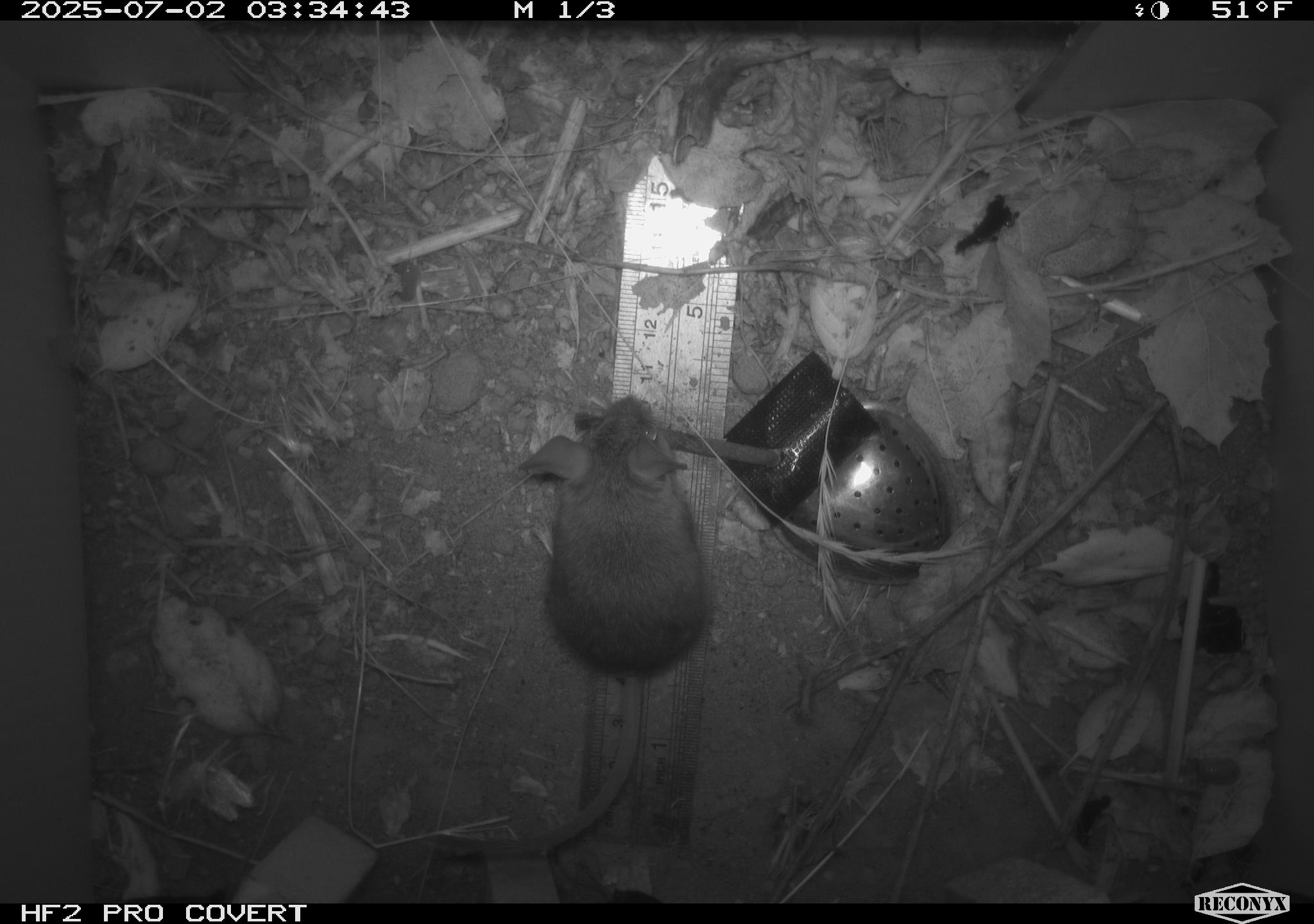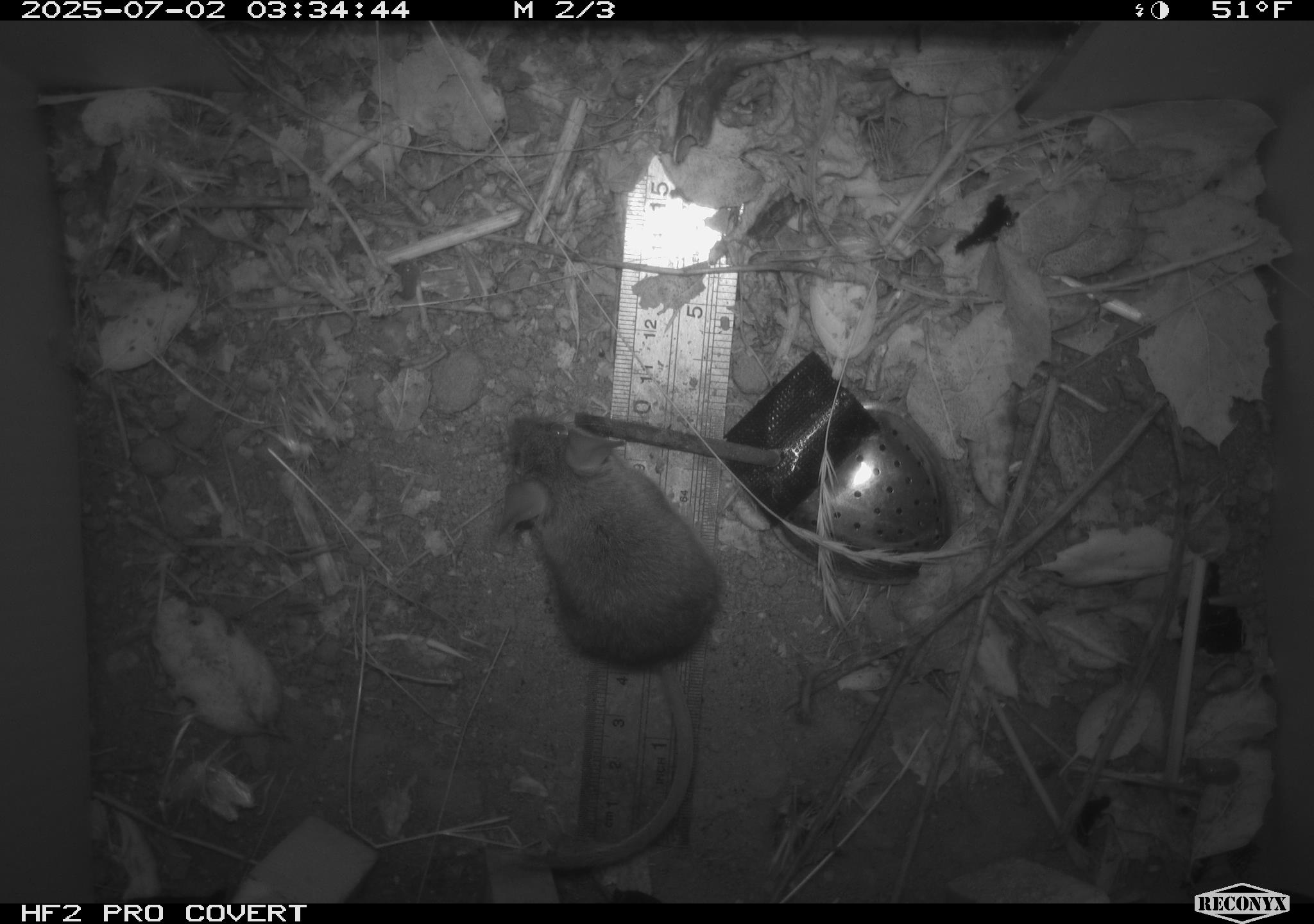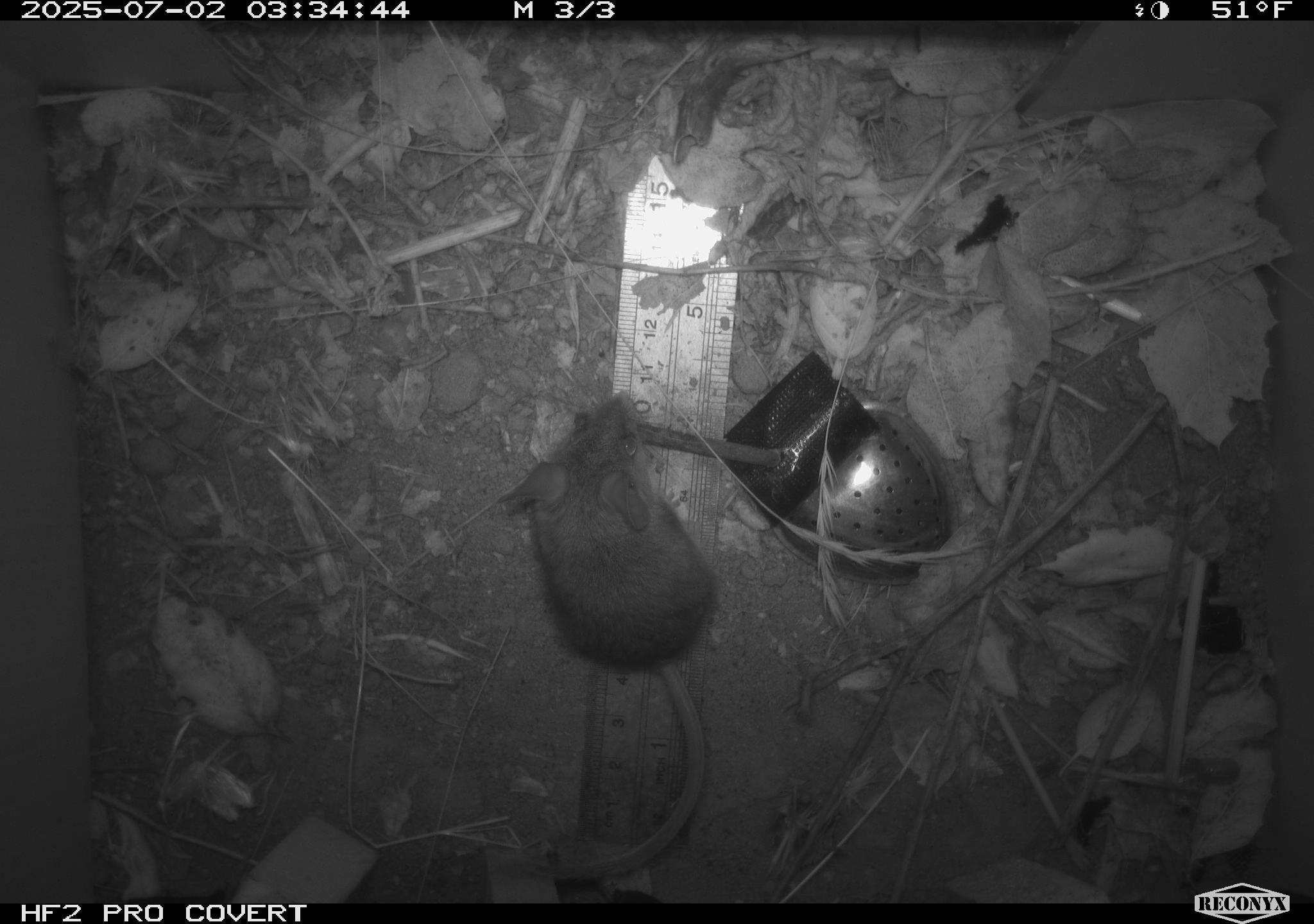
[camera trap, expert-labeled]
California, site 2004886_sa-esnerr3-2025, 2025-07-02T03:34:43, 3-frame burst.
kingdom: Animalia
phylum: Chordata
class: Mammalia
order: Rodentia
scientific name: Rodentia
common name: rodent